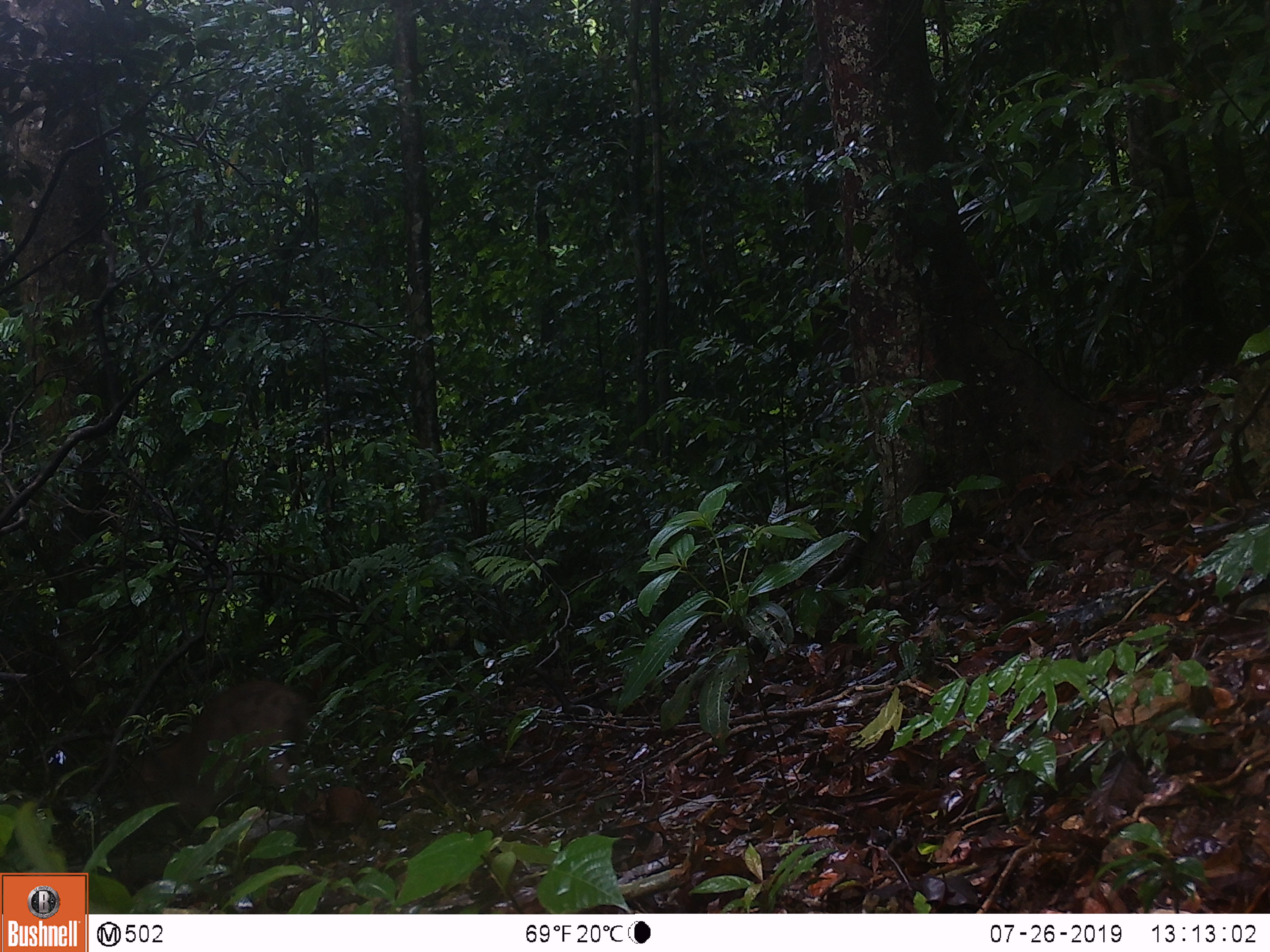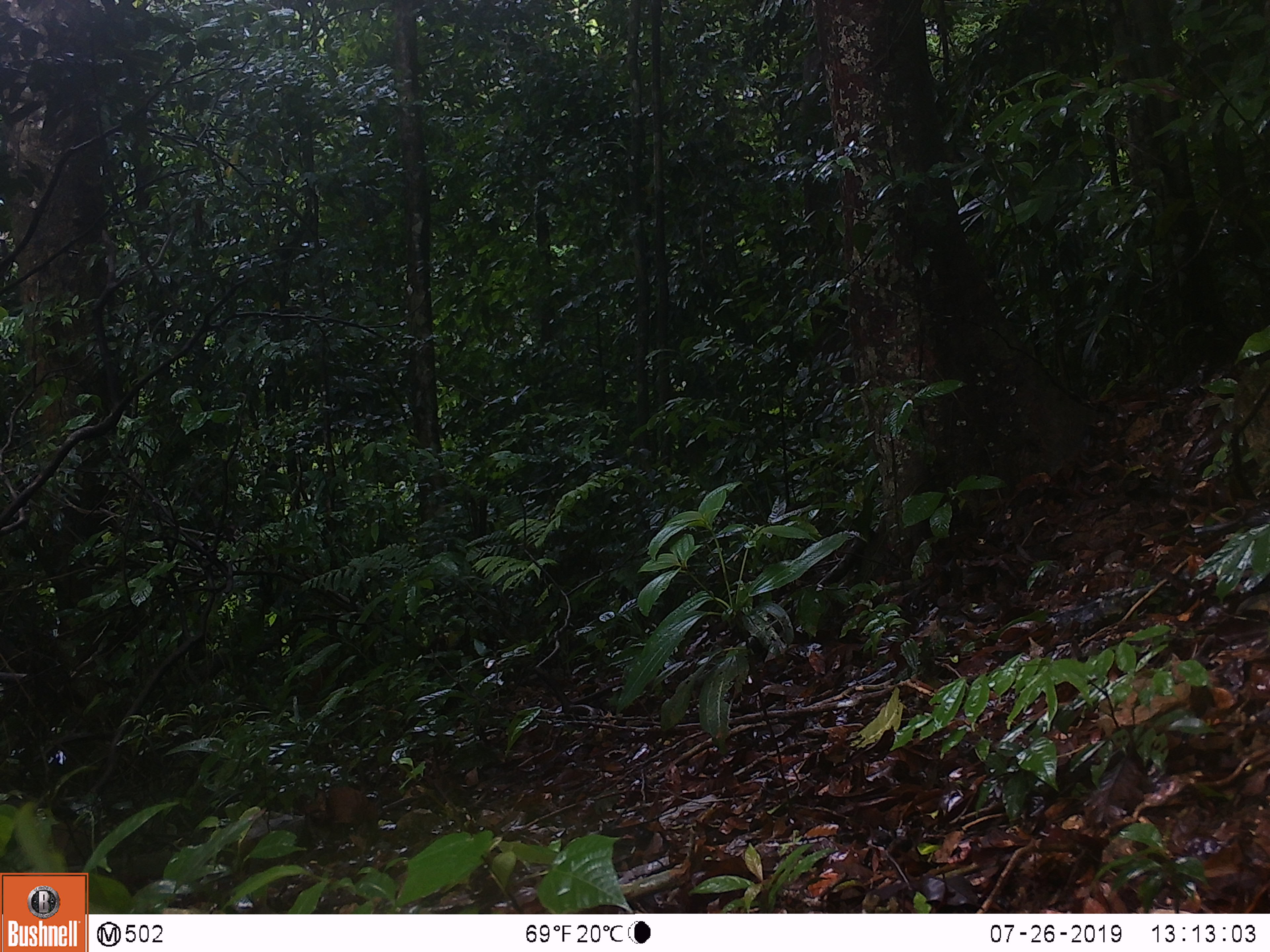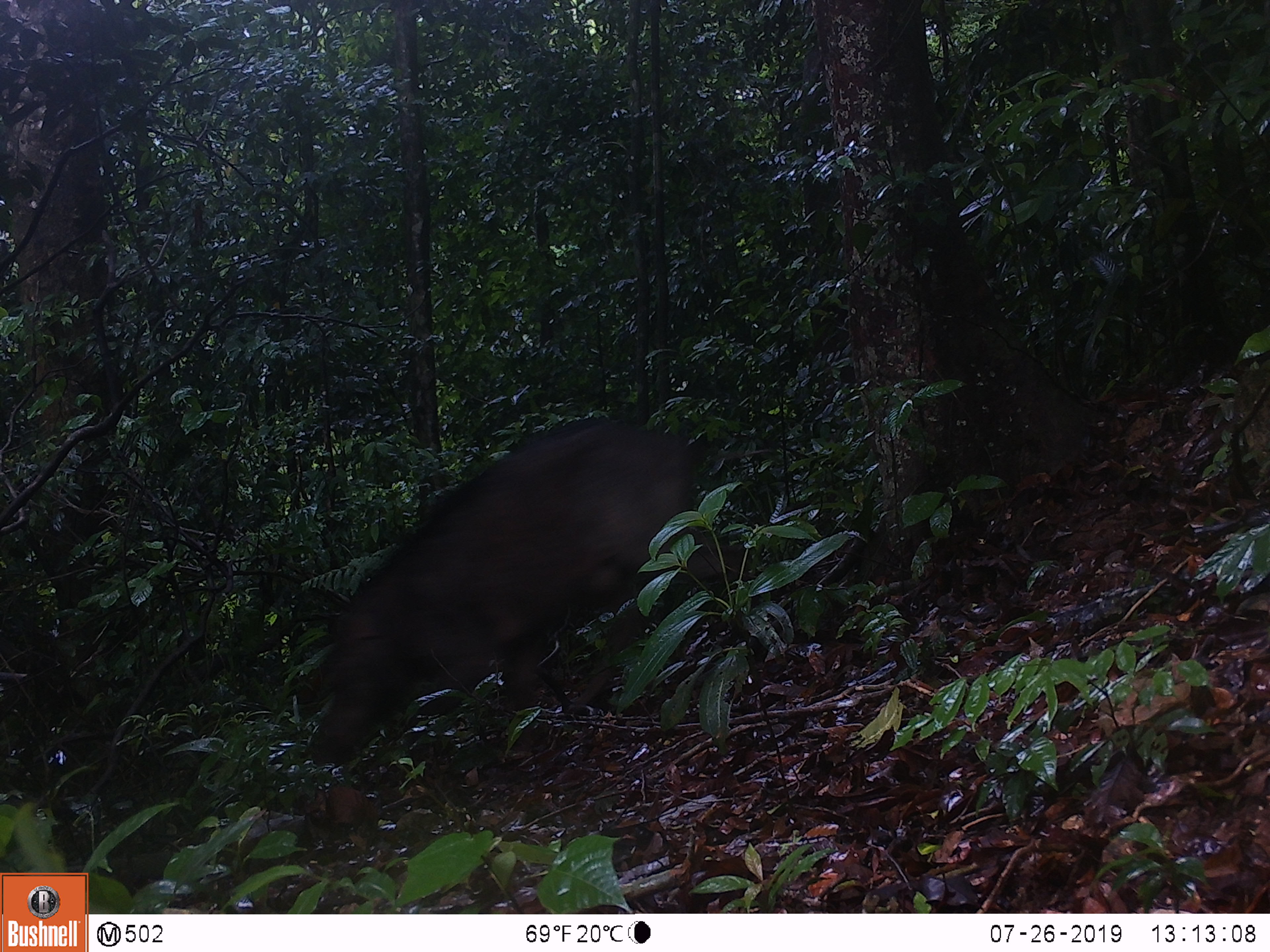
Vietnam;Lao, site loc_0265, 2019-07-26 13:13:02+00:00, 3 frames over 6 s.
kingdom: Animalia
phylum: Chordata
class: Mammalia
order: Artiodactyla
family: Suidae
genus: Sus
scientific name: Sus scrofa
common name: eurasian wild pig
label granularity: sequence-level